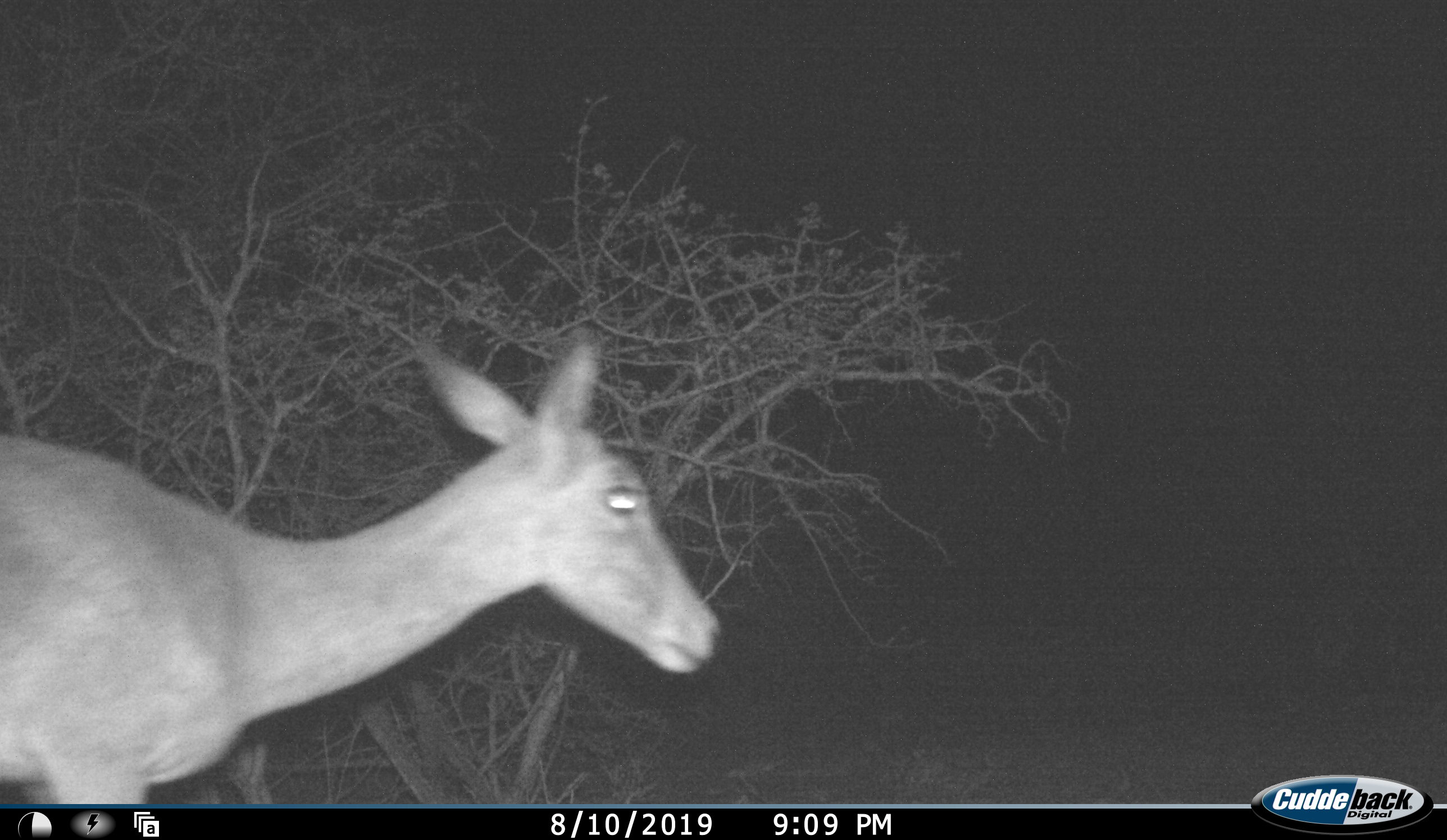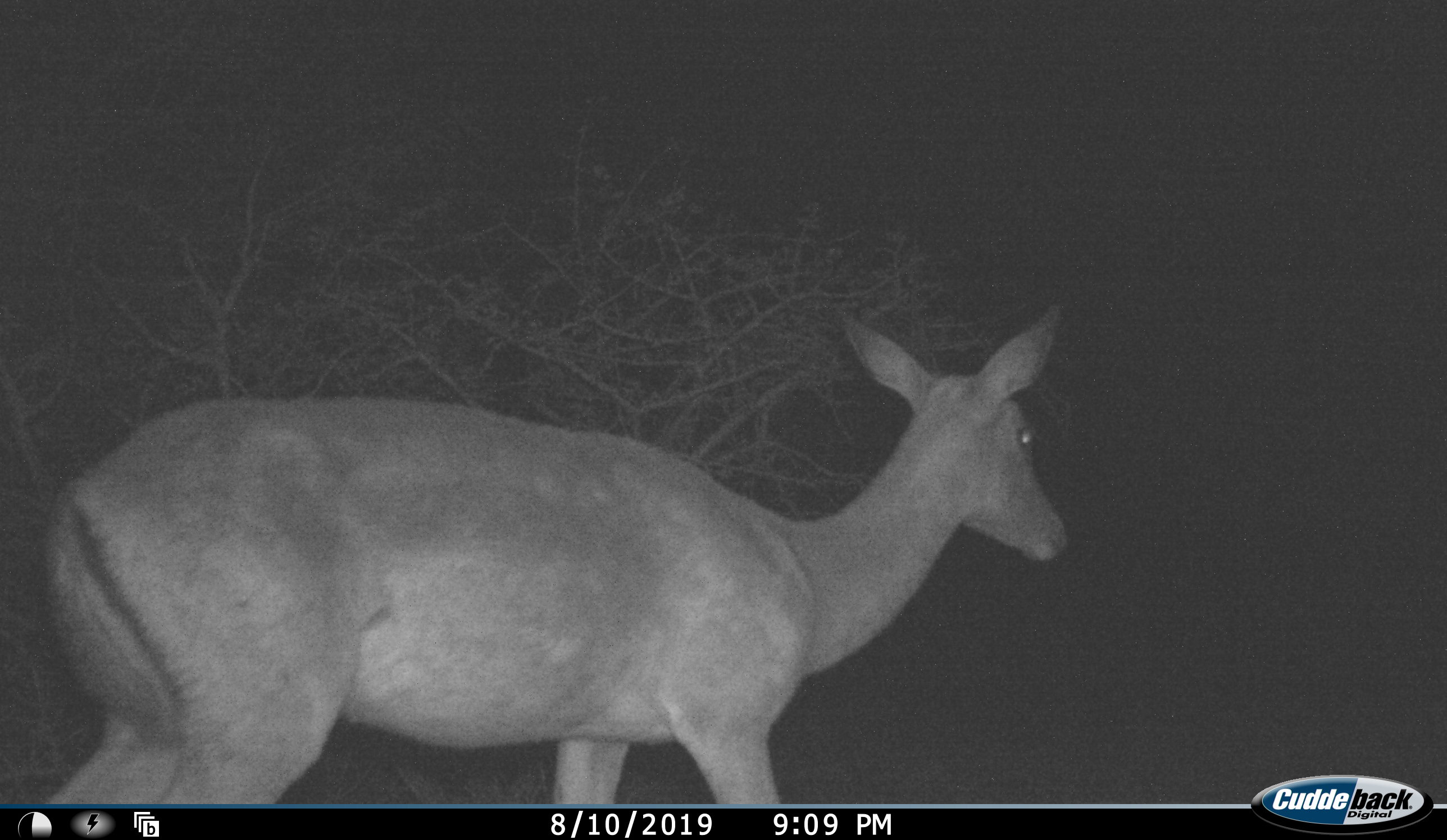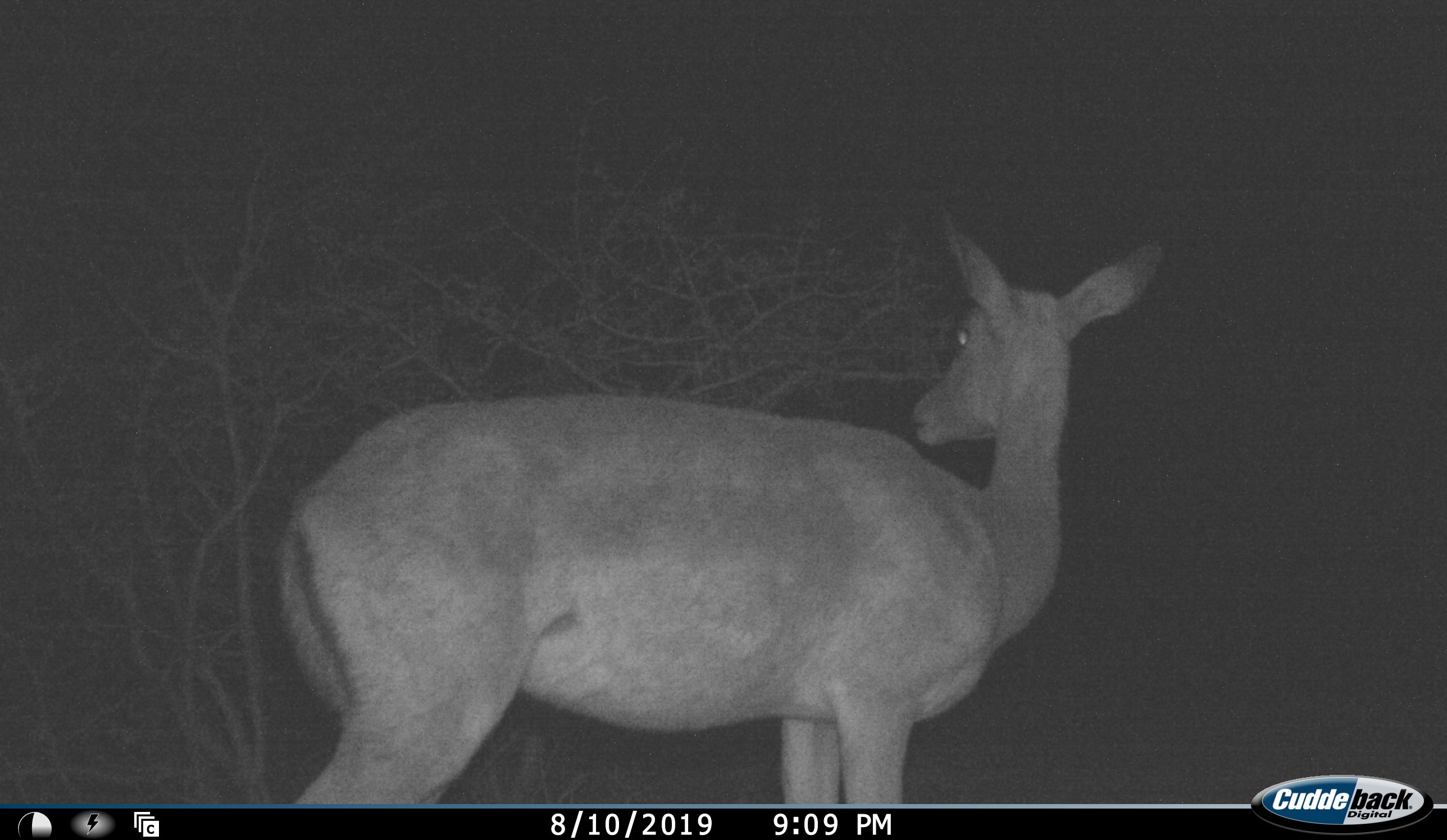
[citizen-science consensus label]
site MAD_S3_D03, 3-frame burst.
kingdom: Animalia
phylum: Chordata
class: Mammalia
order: Artiodactyla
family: Bovidae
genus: Aepyceros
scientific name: Aepyceros melampus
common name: impala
Impala (Aepyceros melampus), count 1. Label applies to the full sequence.